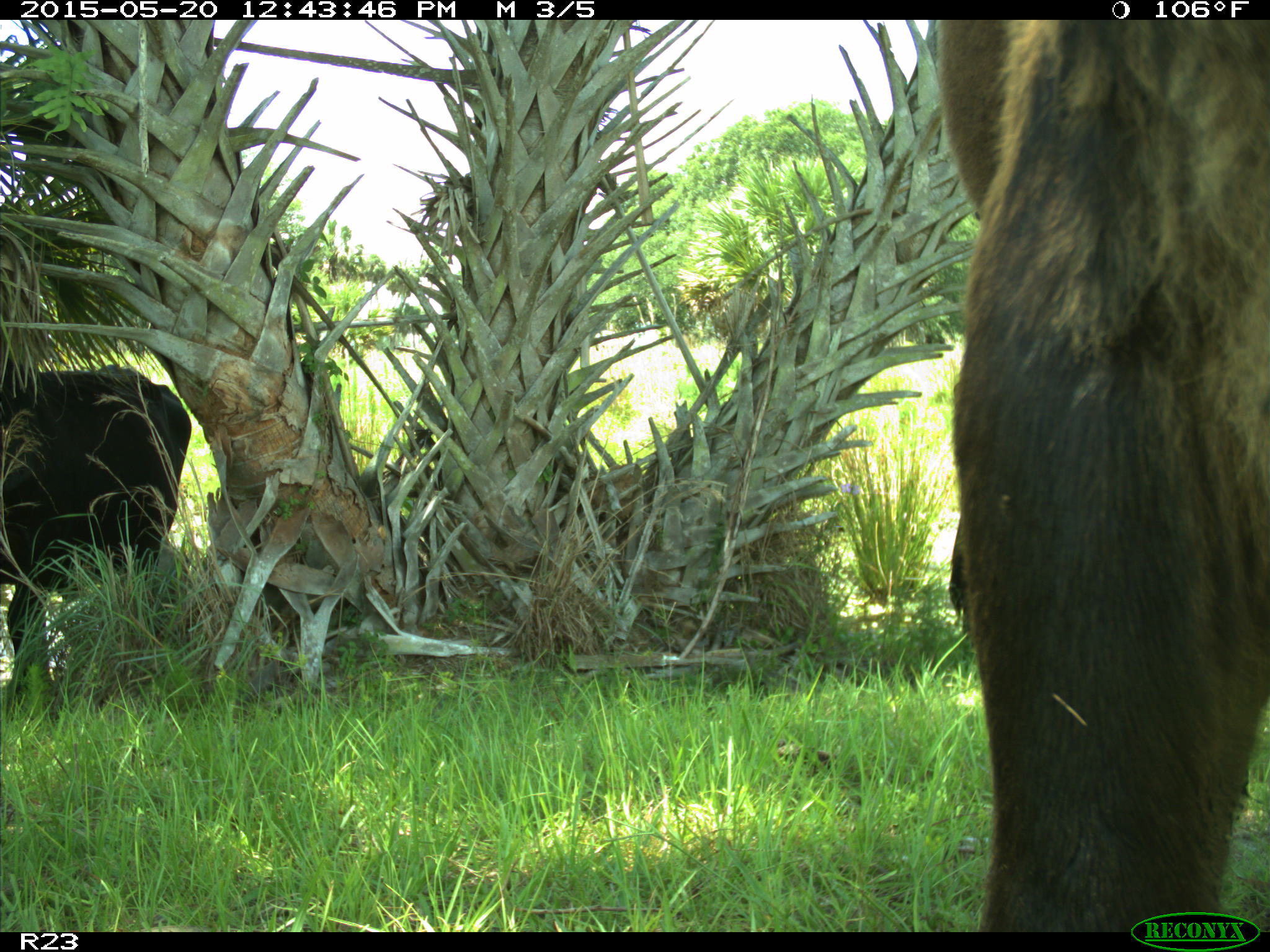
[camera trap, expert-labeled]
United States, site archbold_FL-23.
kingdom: Animalia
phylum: Chordata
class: Mammalia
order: Artiodactyla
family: Bovidae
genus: Bos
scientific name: Bos taurus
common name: domestic cow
Bos taurus (domestic cow).